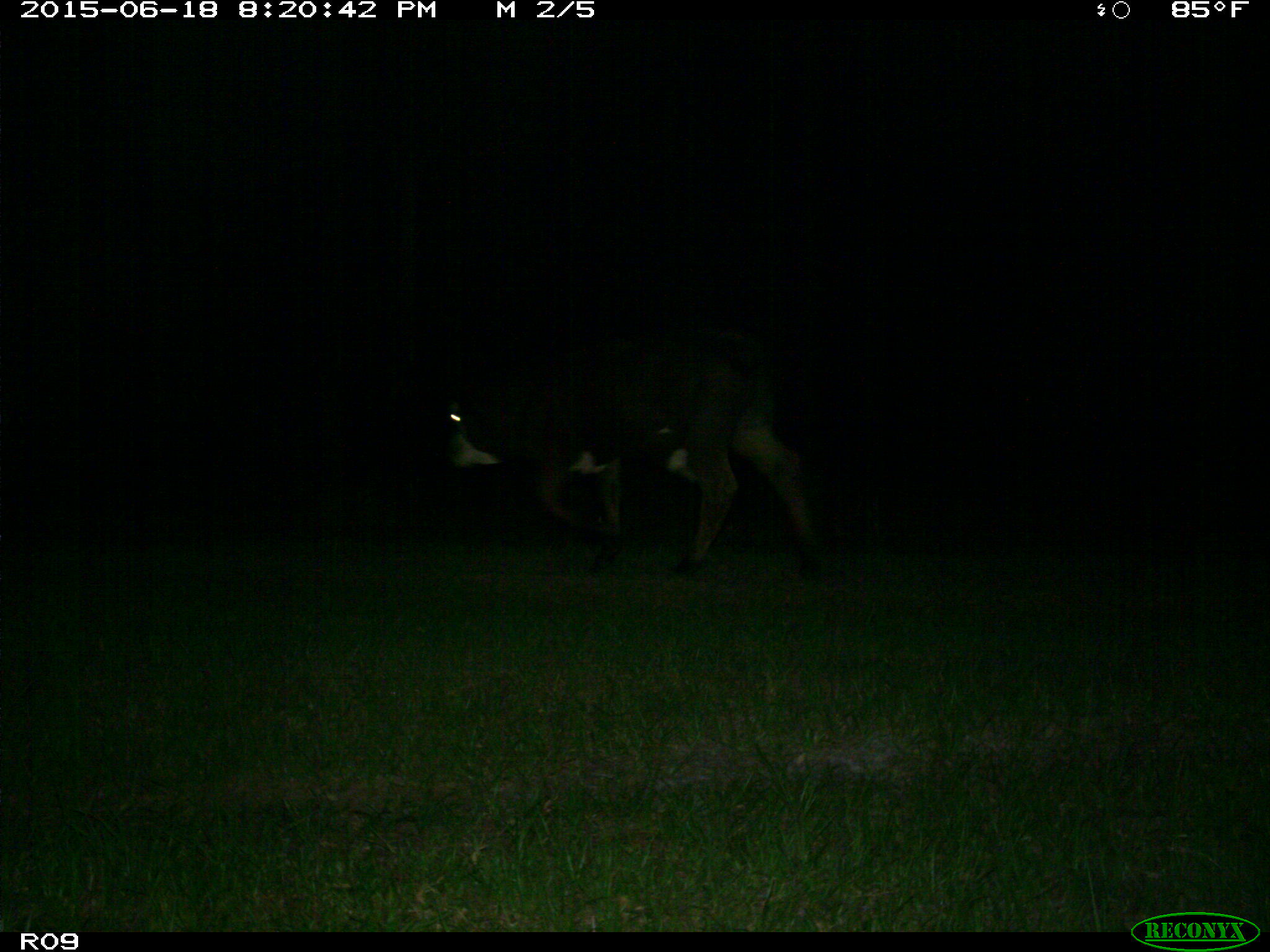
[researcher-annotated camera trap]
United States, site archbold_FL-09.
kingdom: Animalia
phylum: Chordata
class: Mammalia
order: Artiodactyla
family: Bovidae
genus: Bos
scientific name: Bos taurus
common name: domestic cow